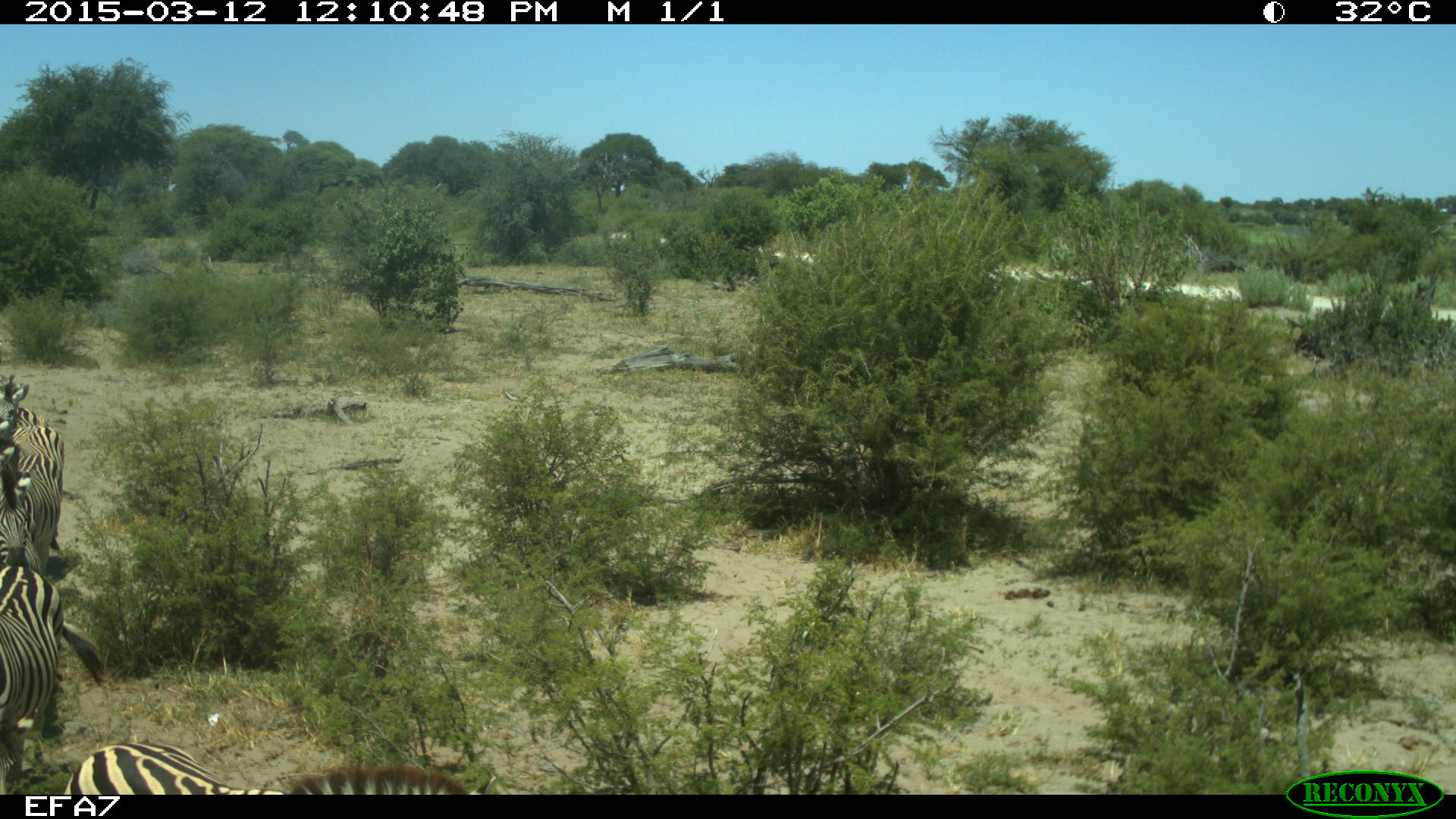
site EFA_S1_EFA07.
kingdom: Animalia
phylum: Chordata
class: Mammalia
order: Perissodactyla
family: Equidae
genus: Equus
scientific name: Equus quagga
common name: plains zebra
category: zebraplains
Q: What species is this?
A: Zebraplains (plains zebra) (Equus quagga).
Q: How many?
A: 1.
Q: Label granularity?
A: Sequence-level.